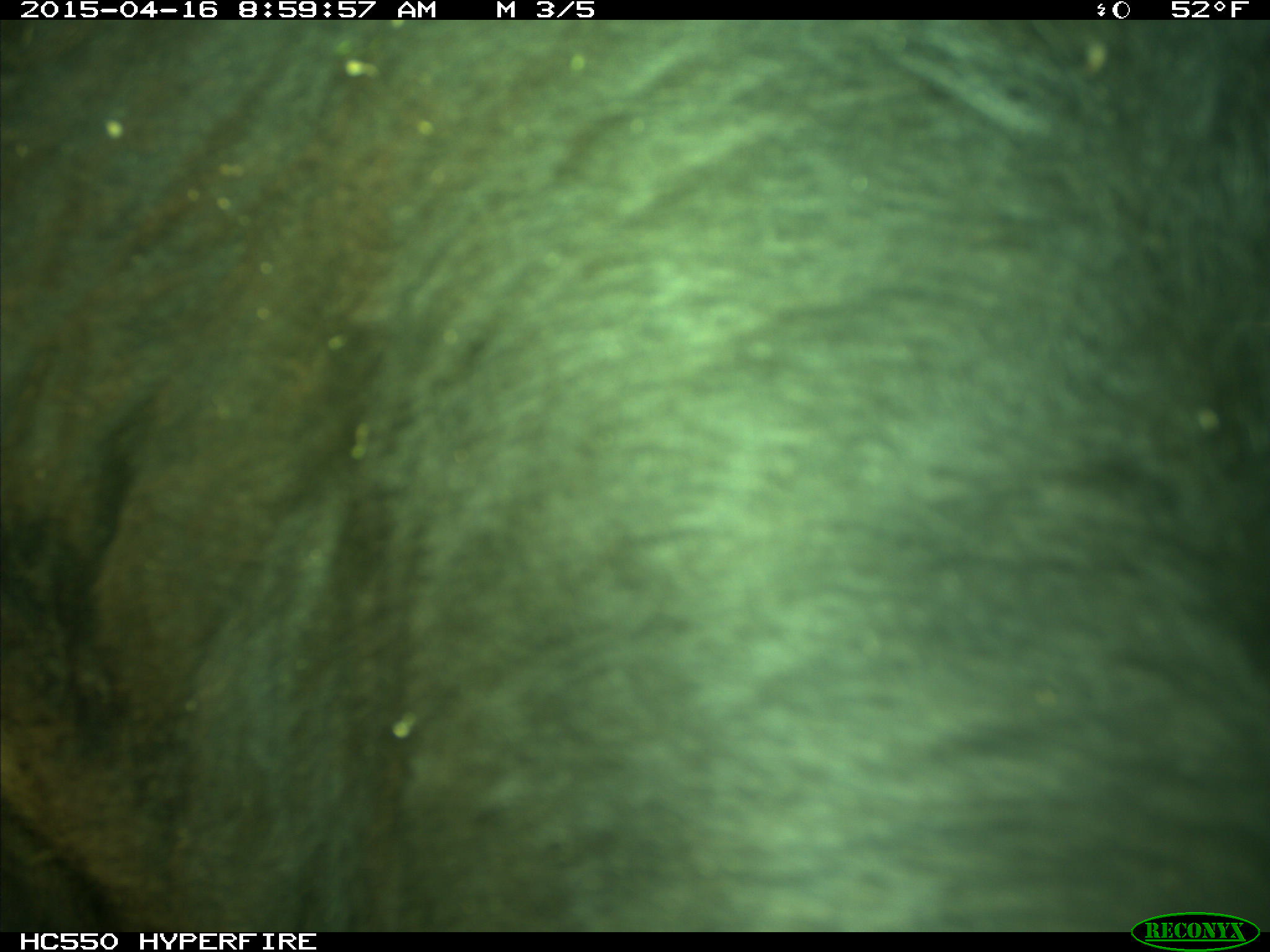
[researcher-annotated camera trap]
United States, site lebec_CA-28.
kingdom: Animalia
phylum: Chordata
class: Mammalia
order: Artiodactyla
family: Bovidae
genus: Bos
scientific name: Bos taurus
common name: domestic cow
Bos taurus (domestic cow).